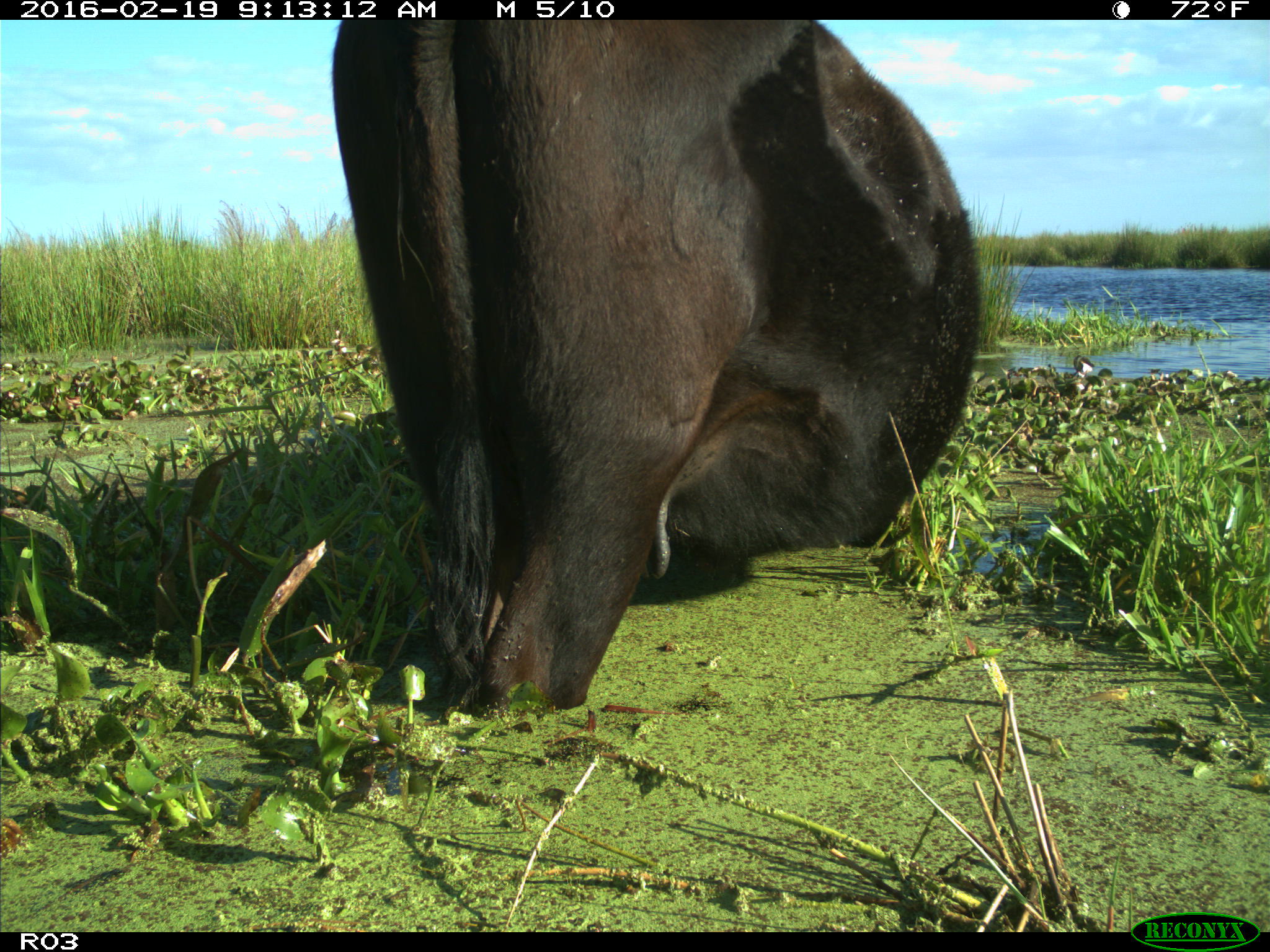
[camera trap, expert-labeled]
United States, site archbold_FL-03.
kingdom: Animalia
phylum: Chordata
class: Mammalia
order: Artiodactyla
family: Bovidae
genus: Bos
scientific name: Bos taurus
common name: domestic cow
Bos taurus (domestic cow).